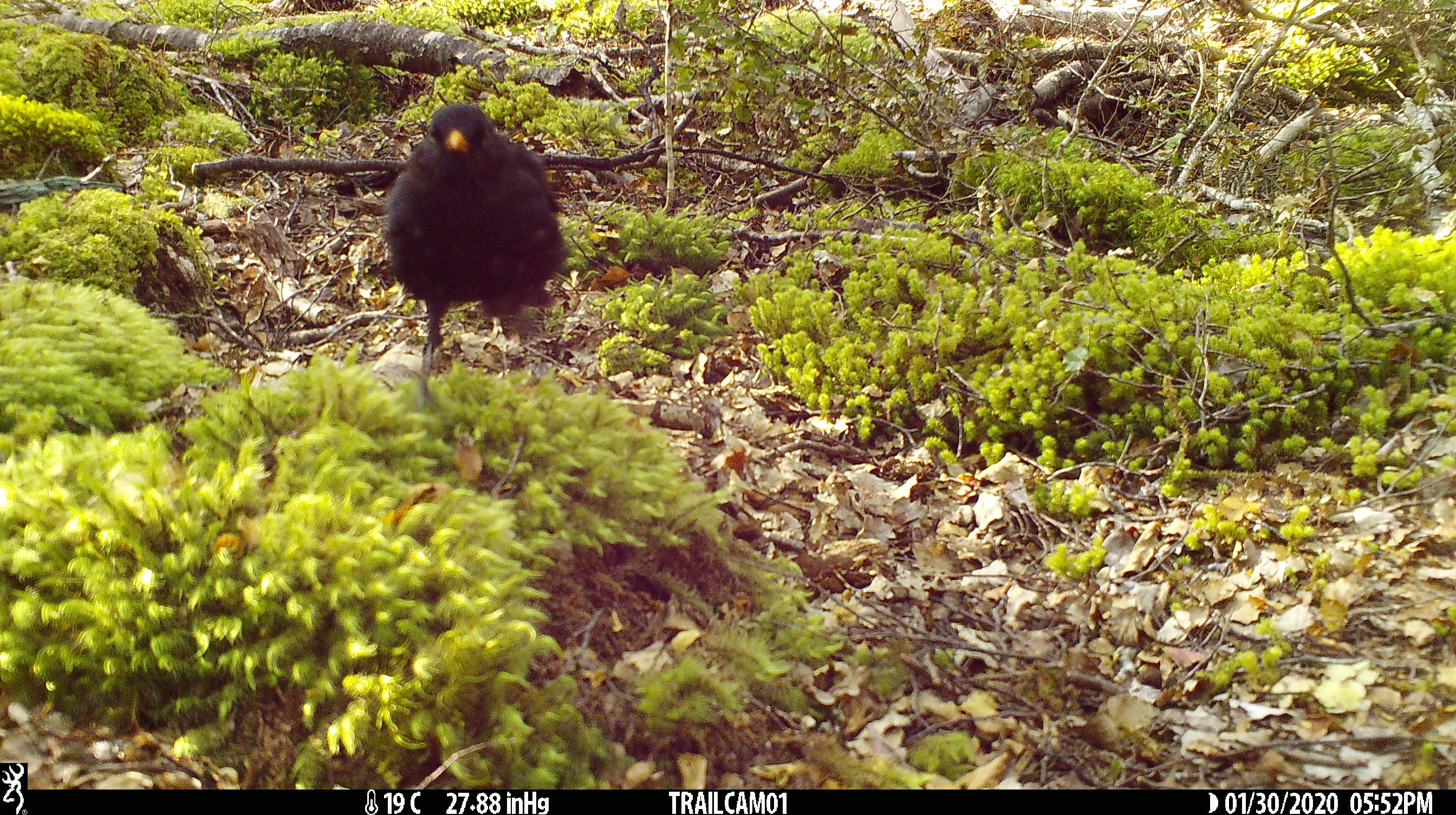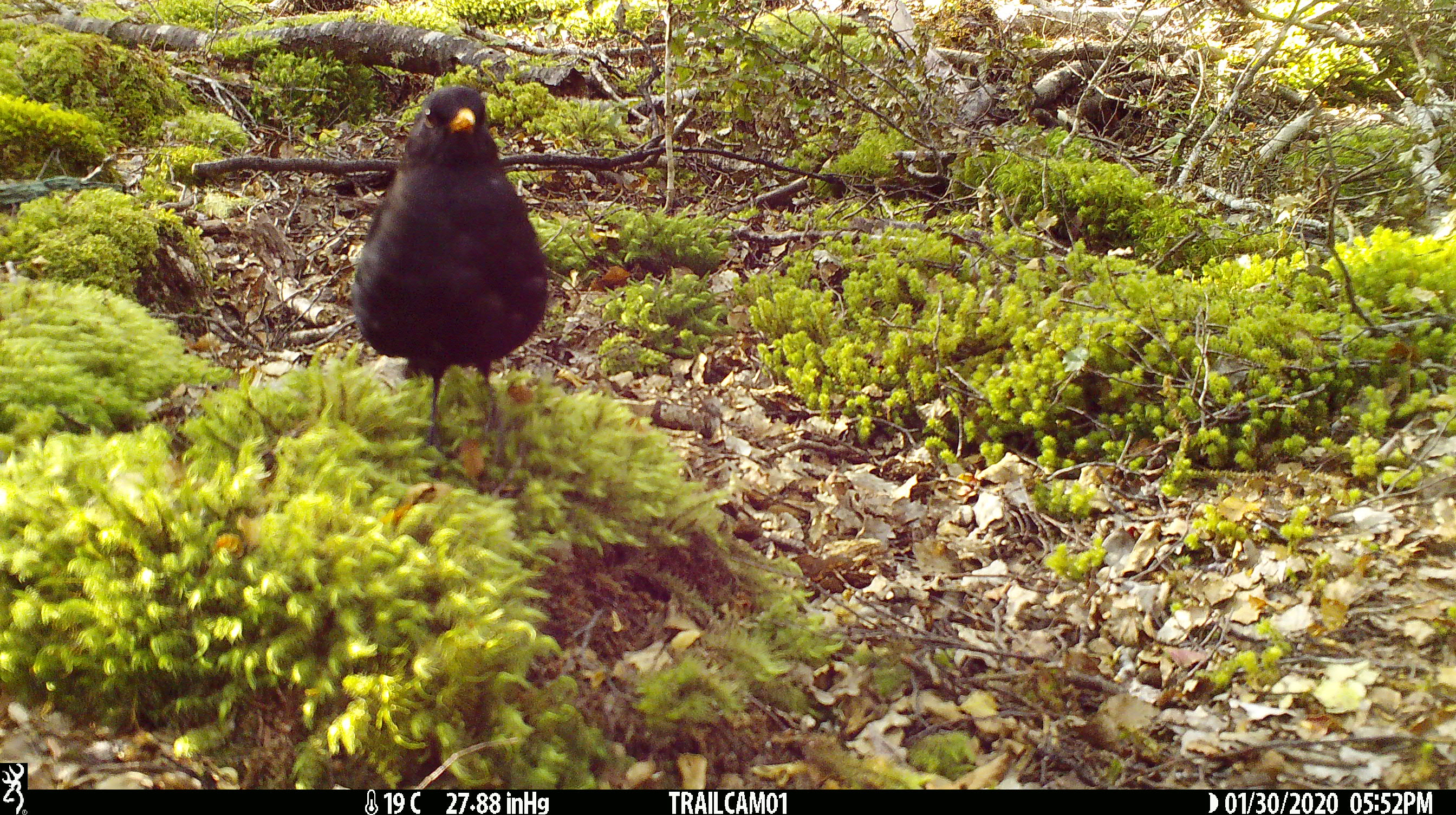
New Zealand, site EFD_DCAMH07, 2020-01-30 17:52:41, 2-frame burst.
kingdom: Animalia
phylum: Chordata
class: Aves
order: Passeriformes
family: Turdidae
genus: Turdus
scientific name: Turdus merula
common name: eurasian blackbird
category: blackbird